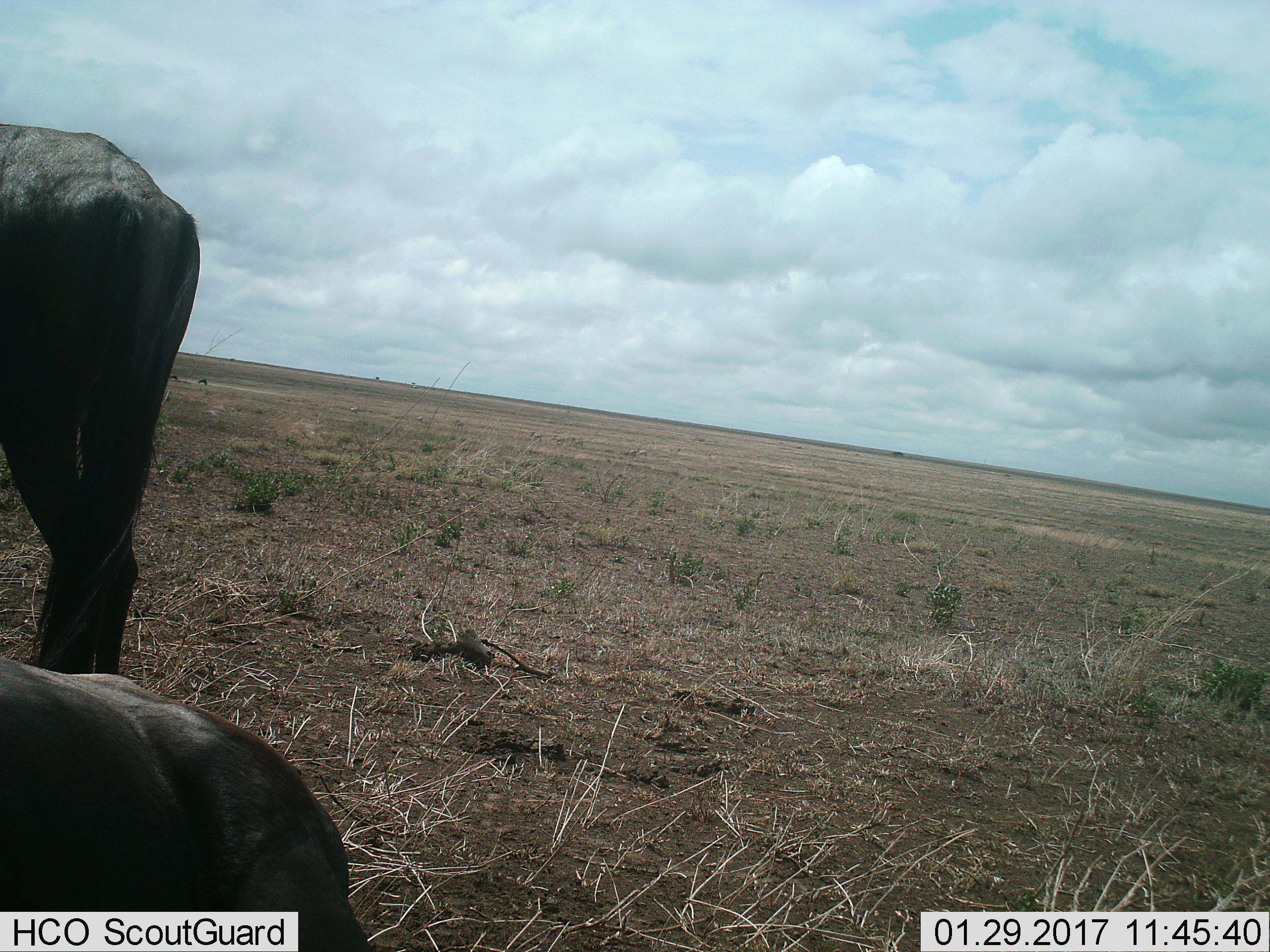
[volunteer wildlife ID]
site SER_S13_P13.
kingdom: Animalia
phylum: Chordata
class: Mammalia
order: Artiodactyla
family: Bovidae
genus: Connochaetes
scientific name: Connochaetes taurinus taurinus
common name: blue wildebeest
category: wildebeestblue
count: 2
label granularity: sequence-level